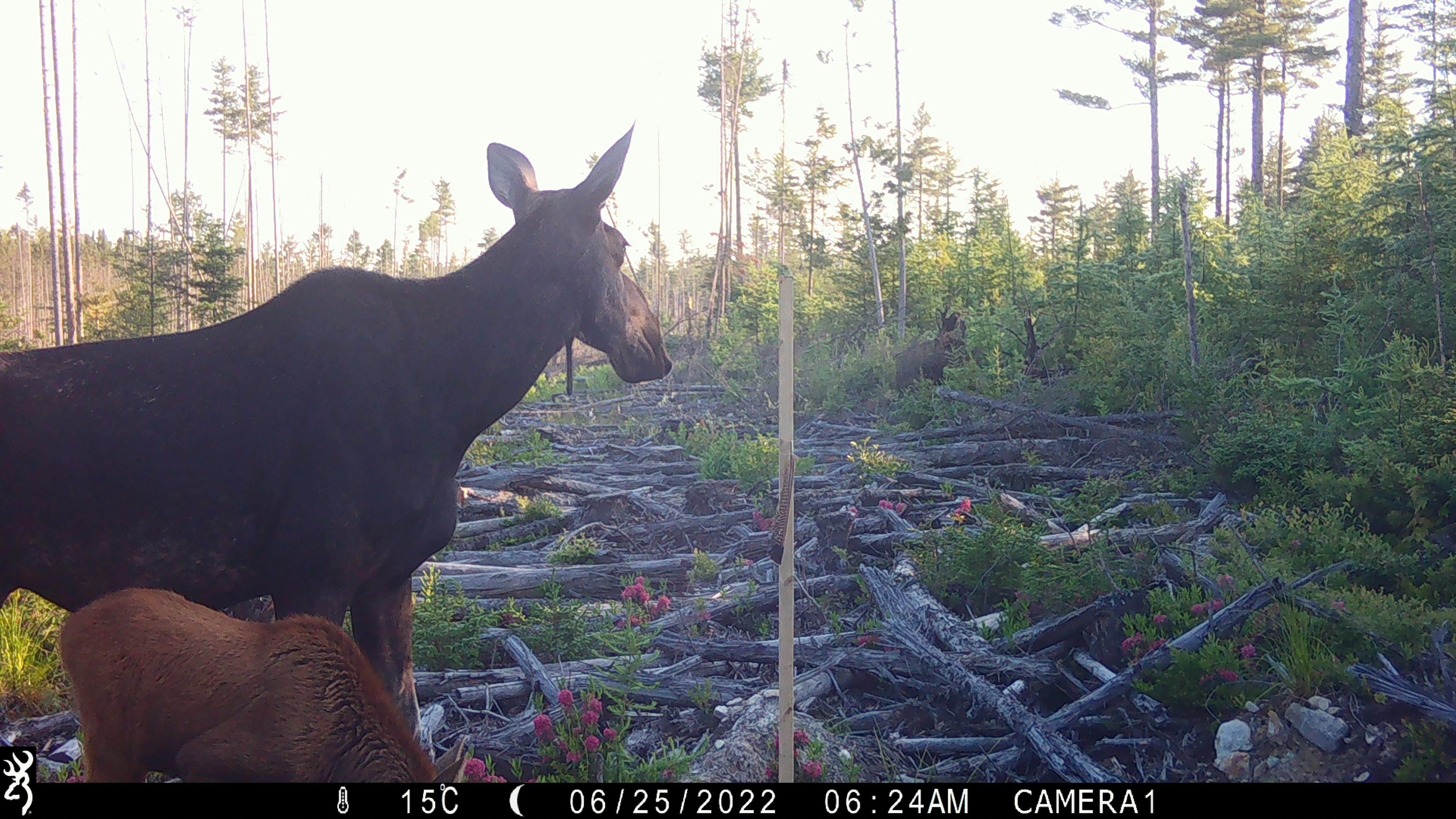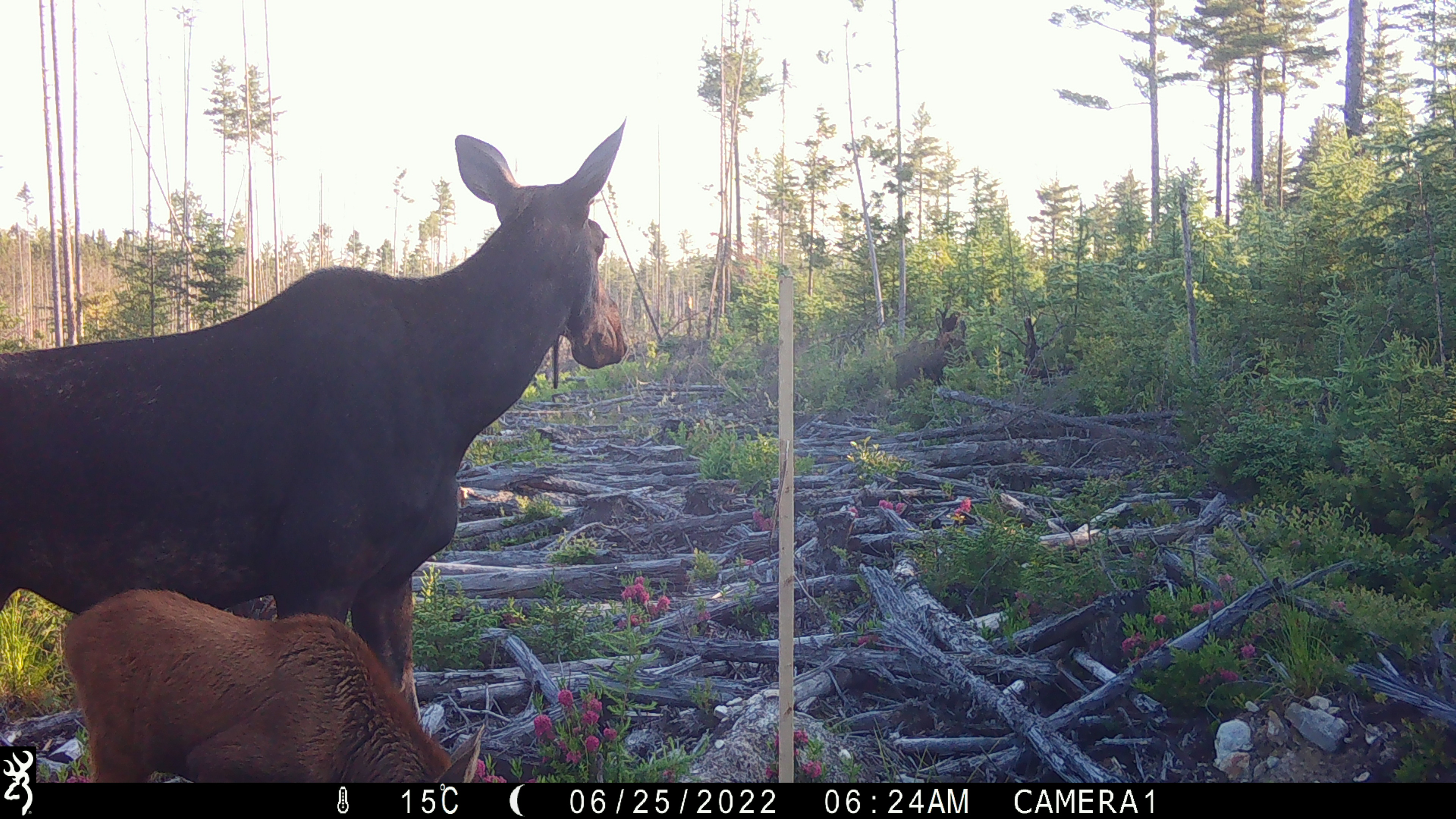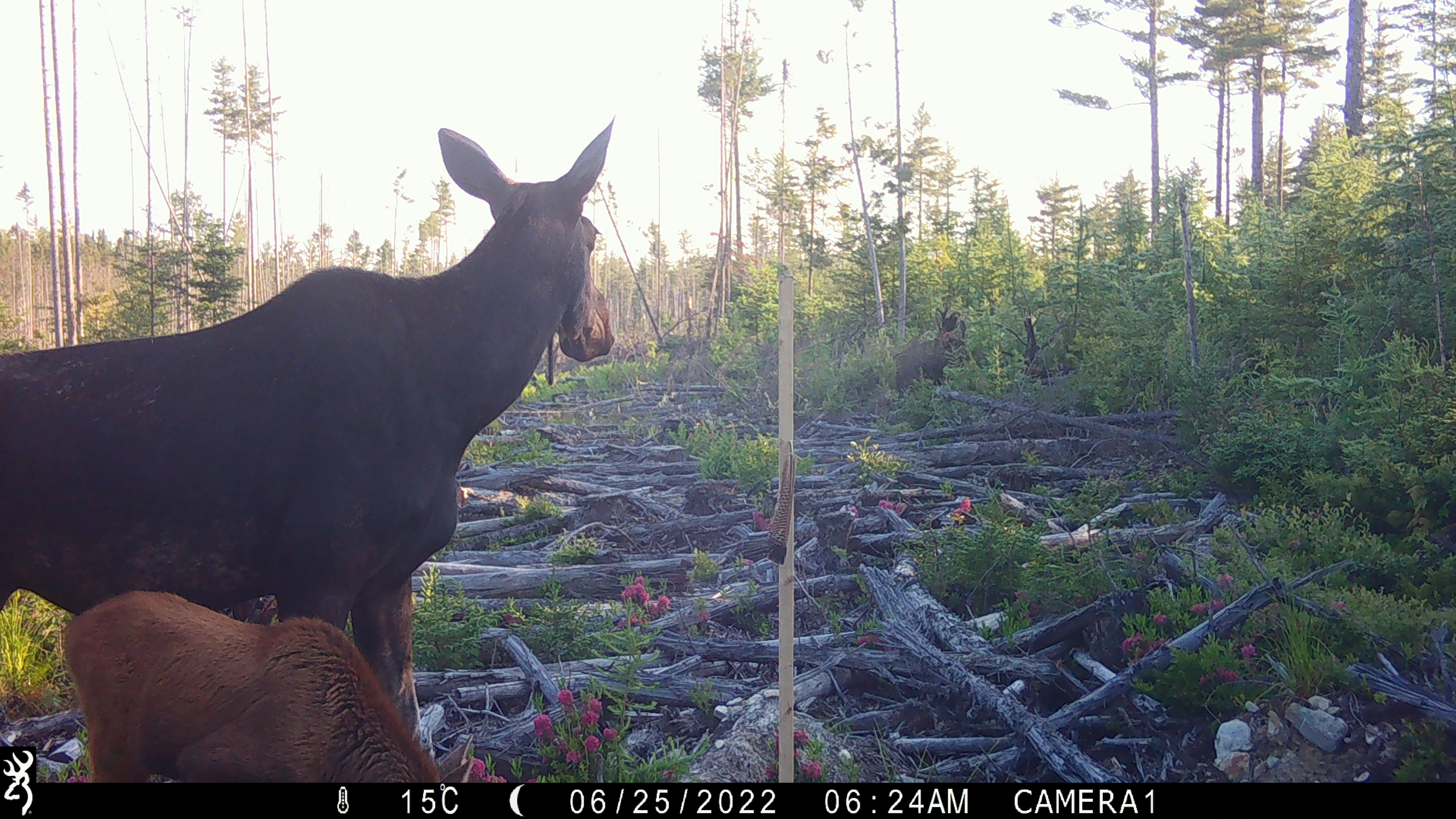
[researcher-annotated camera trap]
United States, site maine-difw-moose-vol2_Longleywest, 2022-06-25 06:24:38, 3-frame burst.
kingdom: Animalia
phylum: Chordata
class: Mammalia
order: Artiodactyla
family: Cervidae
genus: Alces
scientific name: Alces alces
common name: moose